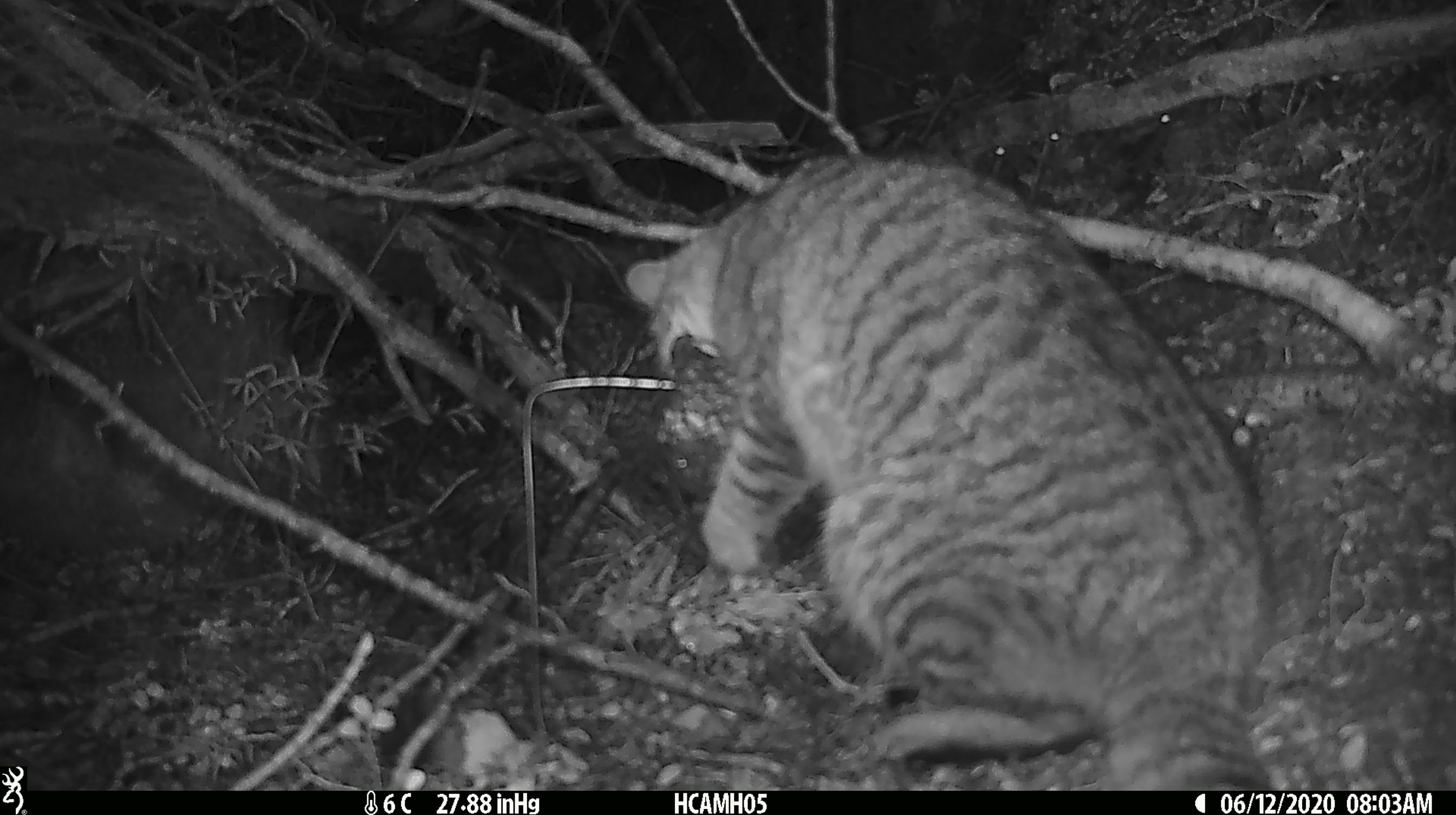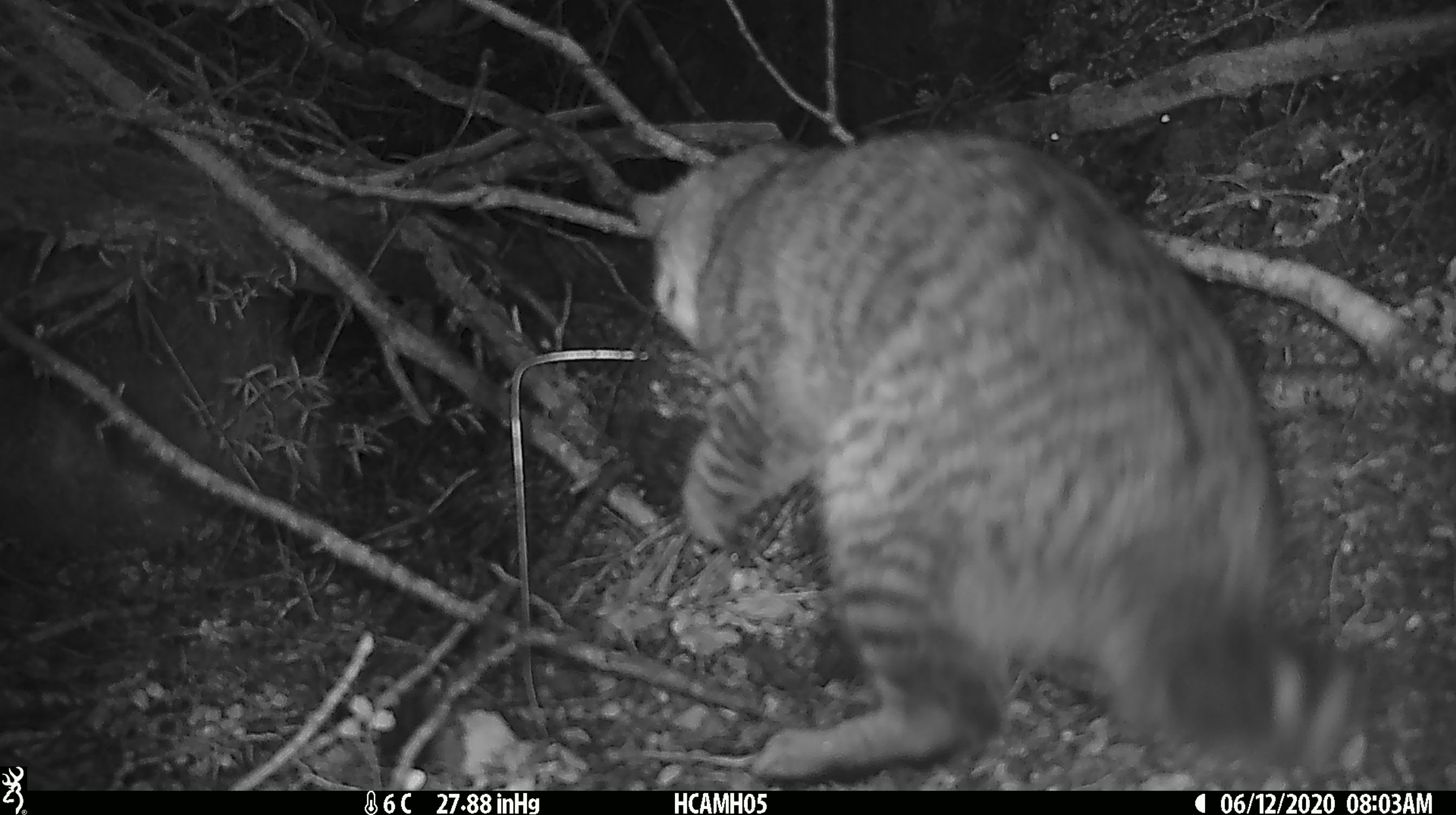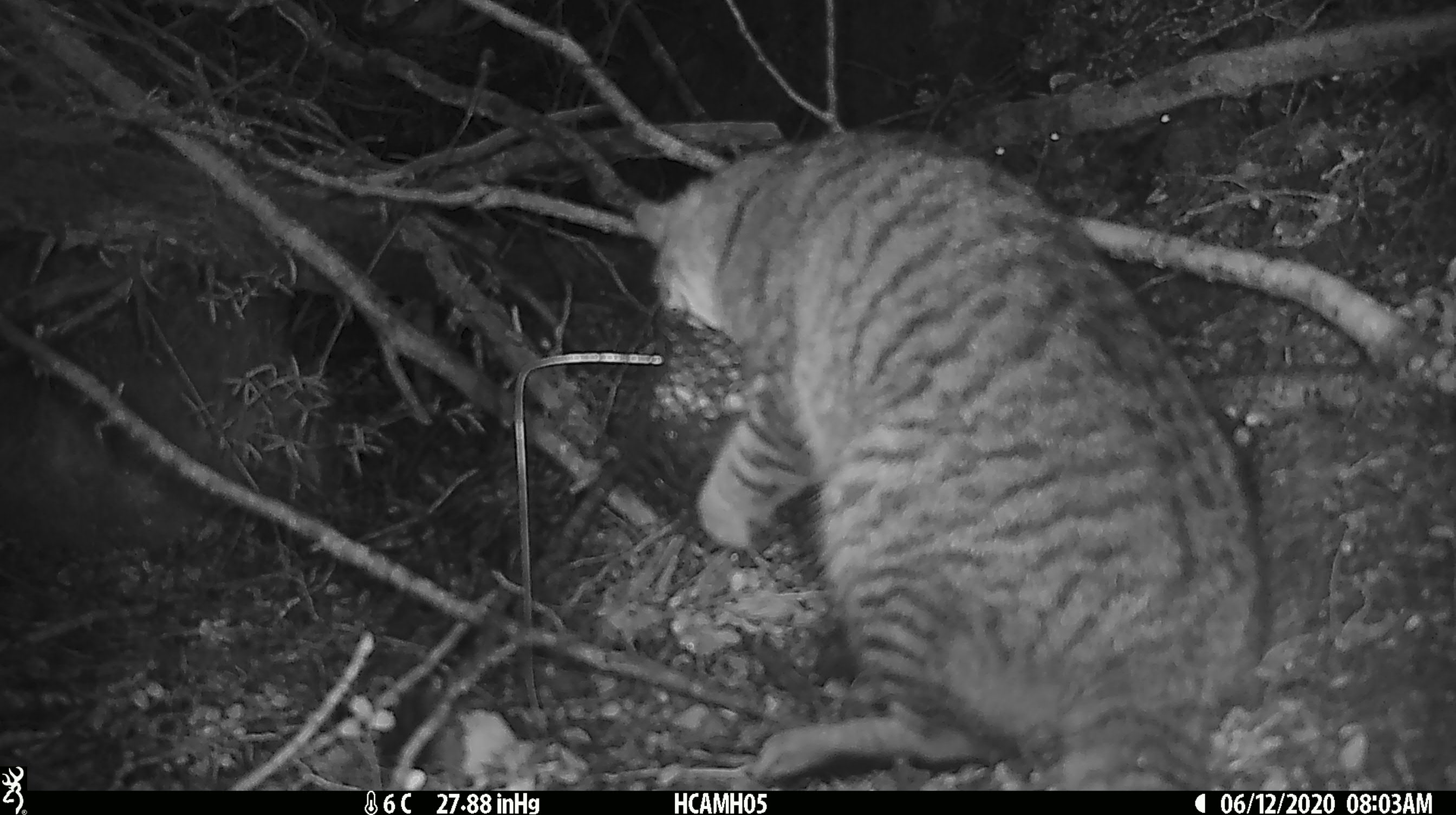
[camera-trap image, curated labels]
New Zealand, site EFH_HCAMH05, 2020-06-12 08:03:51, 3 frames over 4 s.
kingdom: Animalia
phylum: Chordata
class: Mammalia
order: Carnivora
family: Felidae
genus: Felis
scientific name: Felis catus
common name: domestic cat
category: cat